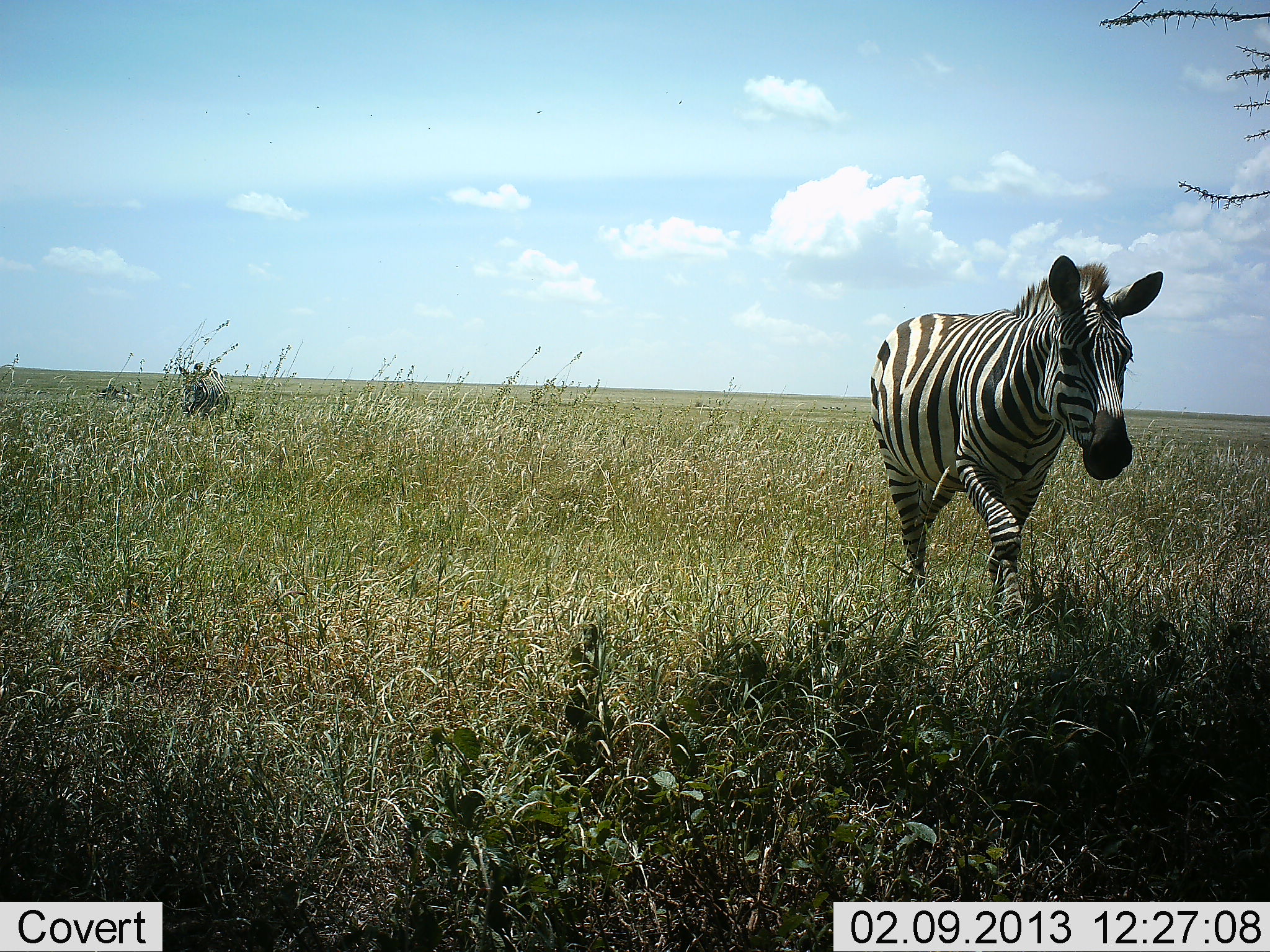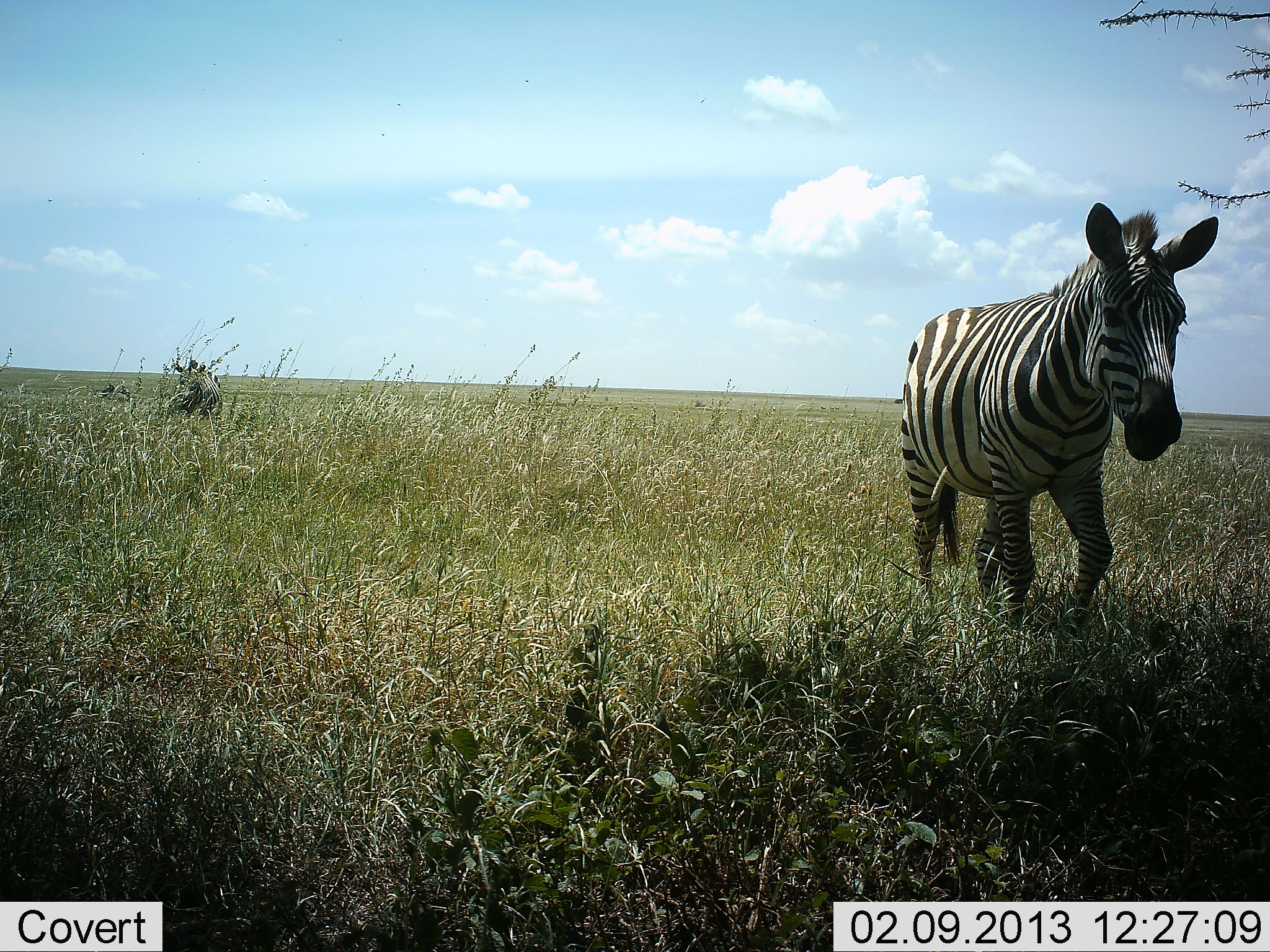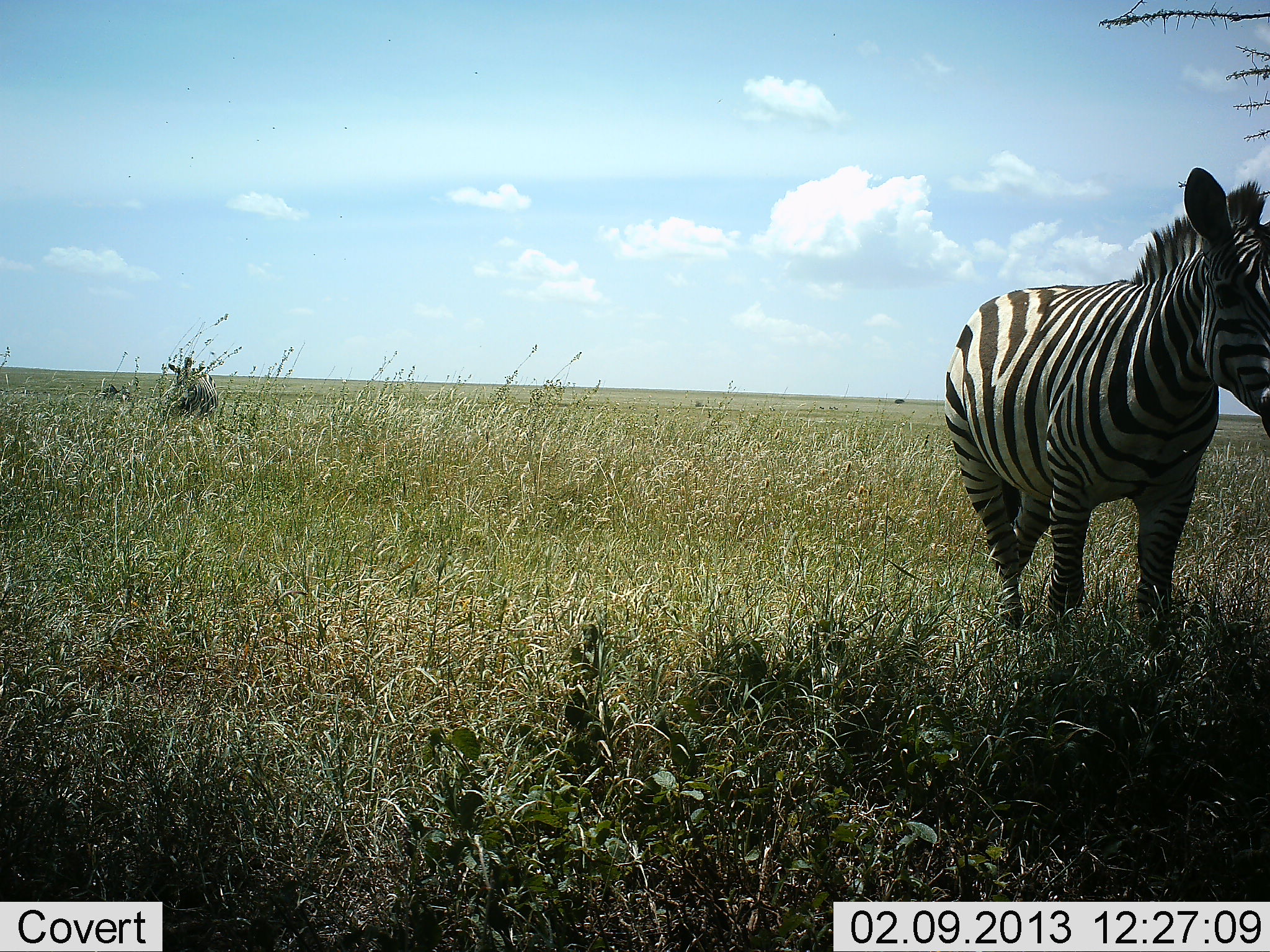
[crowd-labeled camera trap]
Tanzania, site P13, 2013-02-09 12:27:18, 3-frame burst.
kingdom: Animalia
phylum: Chordata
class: Mammalia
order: Perissodactyla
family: Equidae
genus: Equus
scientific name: Equus quagga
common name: plains zebra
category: zebra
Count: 2.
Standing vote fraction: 13%.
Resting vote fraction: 0%.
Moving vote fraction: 97%.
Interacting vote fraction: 0%.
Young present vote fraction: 0%.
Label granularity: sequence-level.